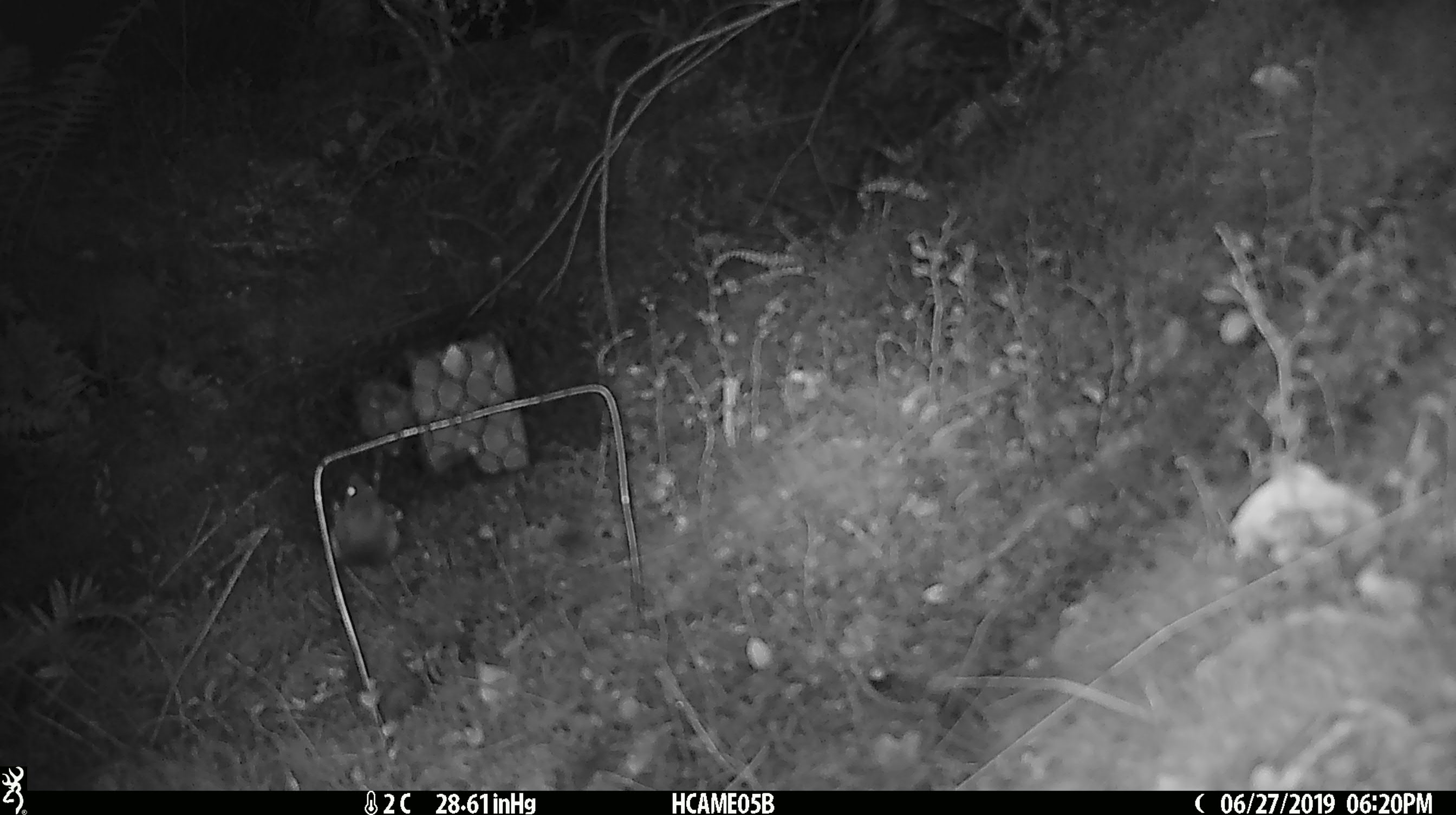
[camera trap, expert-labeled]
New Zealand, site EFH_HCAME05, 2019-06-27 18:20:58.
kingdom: Animalia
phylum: Chordata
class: Mammalia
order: Rodentia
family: Muridae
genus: Mus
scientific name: Mus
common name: mouse